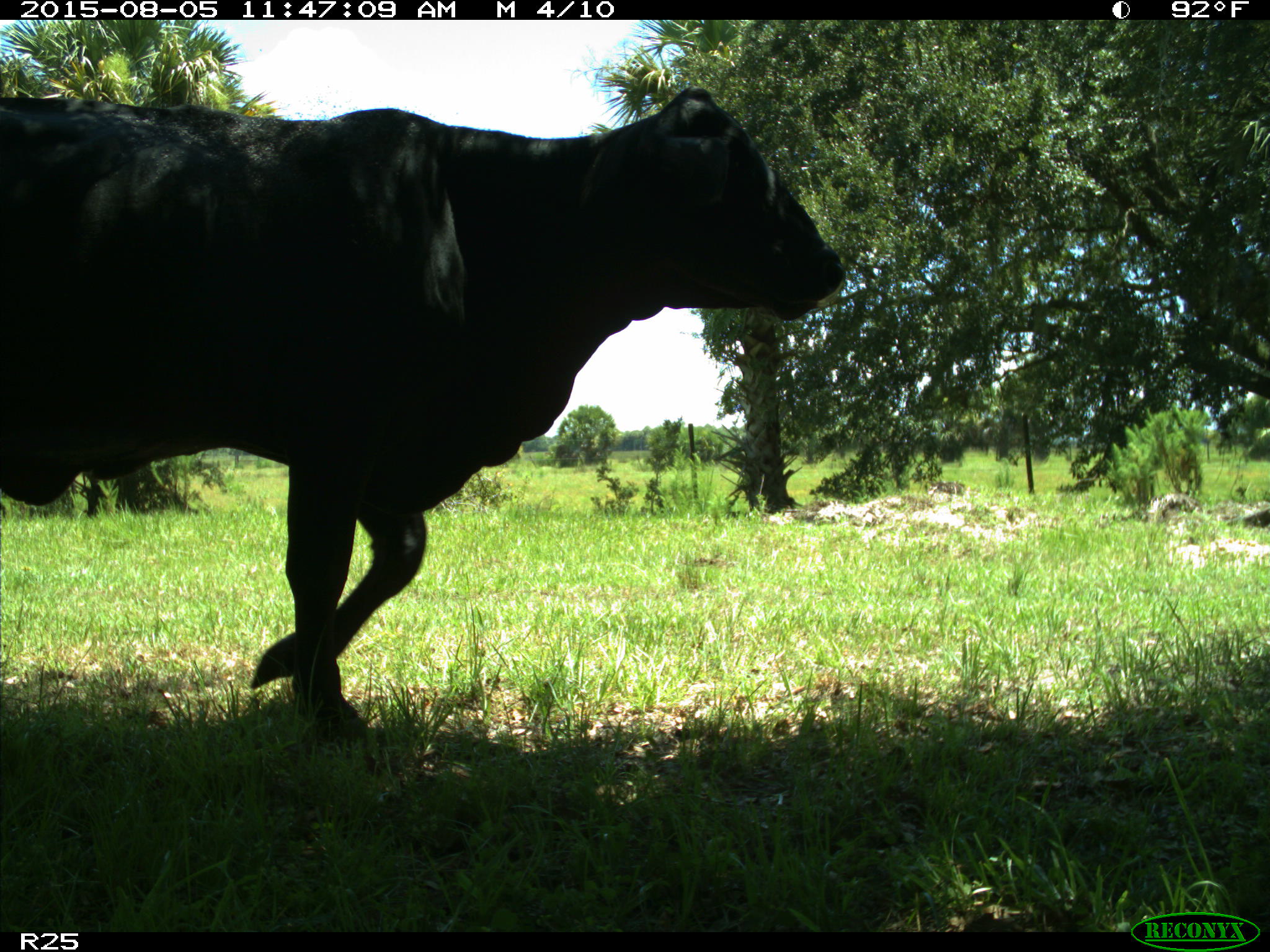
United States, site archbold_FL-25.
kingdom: Animalia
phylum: Chordata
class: Mammalia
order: Artiodactyla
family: Bovidae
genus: Bos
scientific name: Bos taurus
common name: domestic cow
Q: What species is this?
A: Bos taurus (domestic cow).